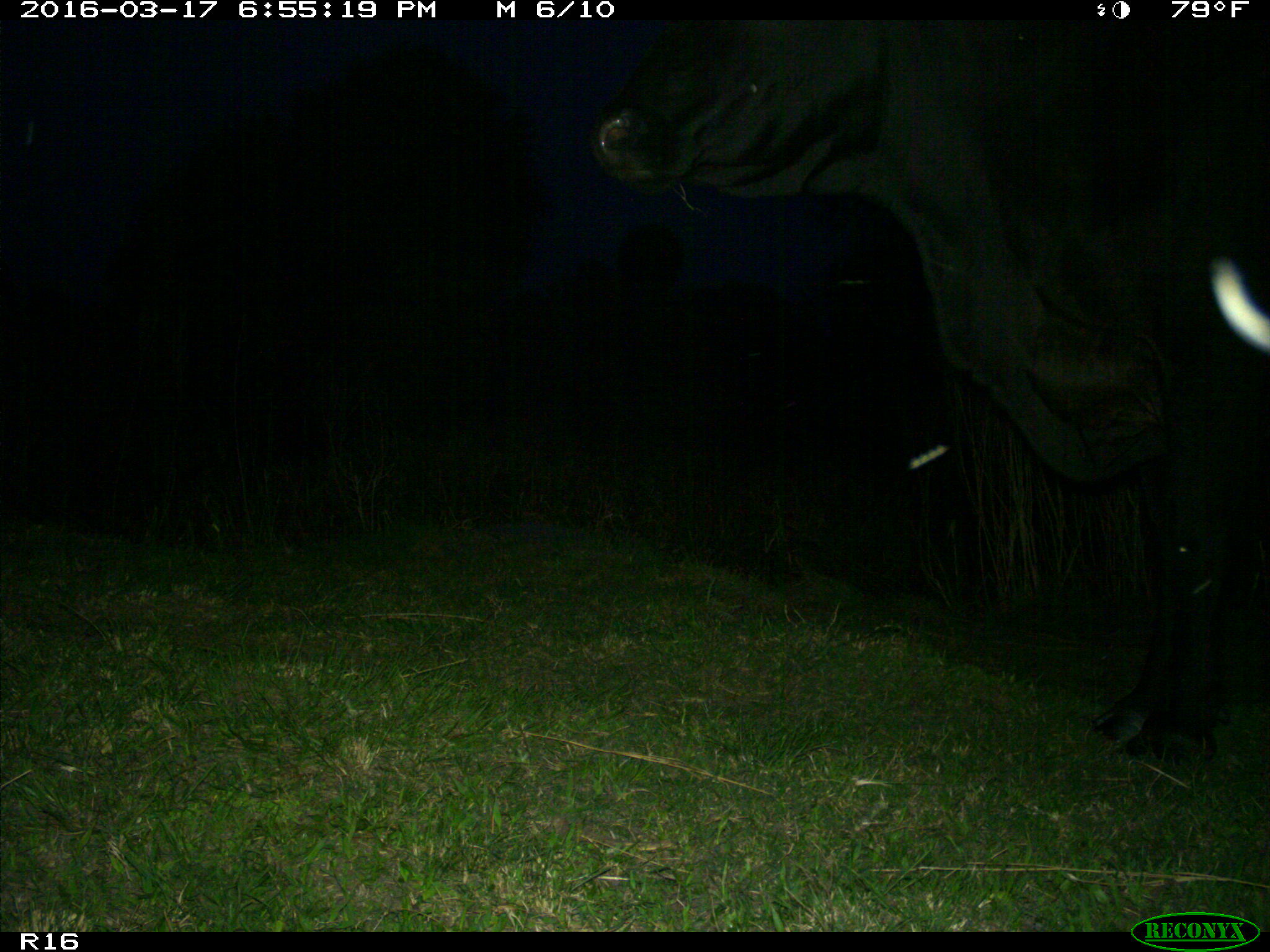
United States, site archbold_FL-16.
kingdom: Animalia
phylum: Chordata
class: Mammalia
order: Artiodactyla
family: Bovidae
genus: Bos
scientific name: Bos taurus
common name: domestic cow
Bos taurus (domestic cow).